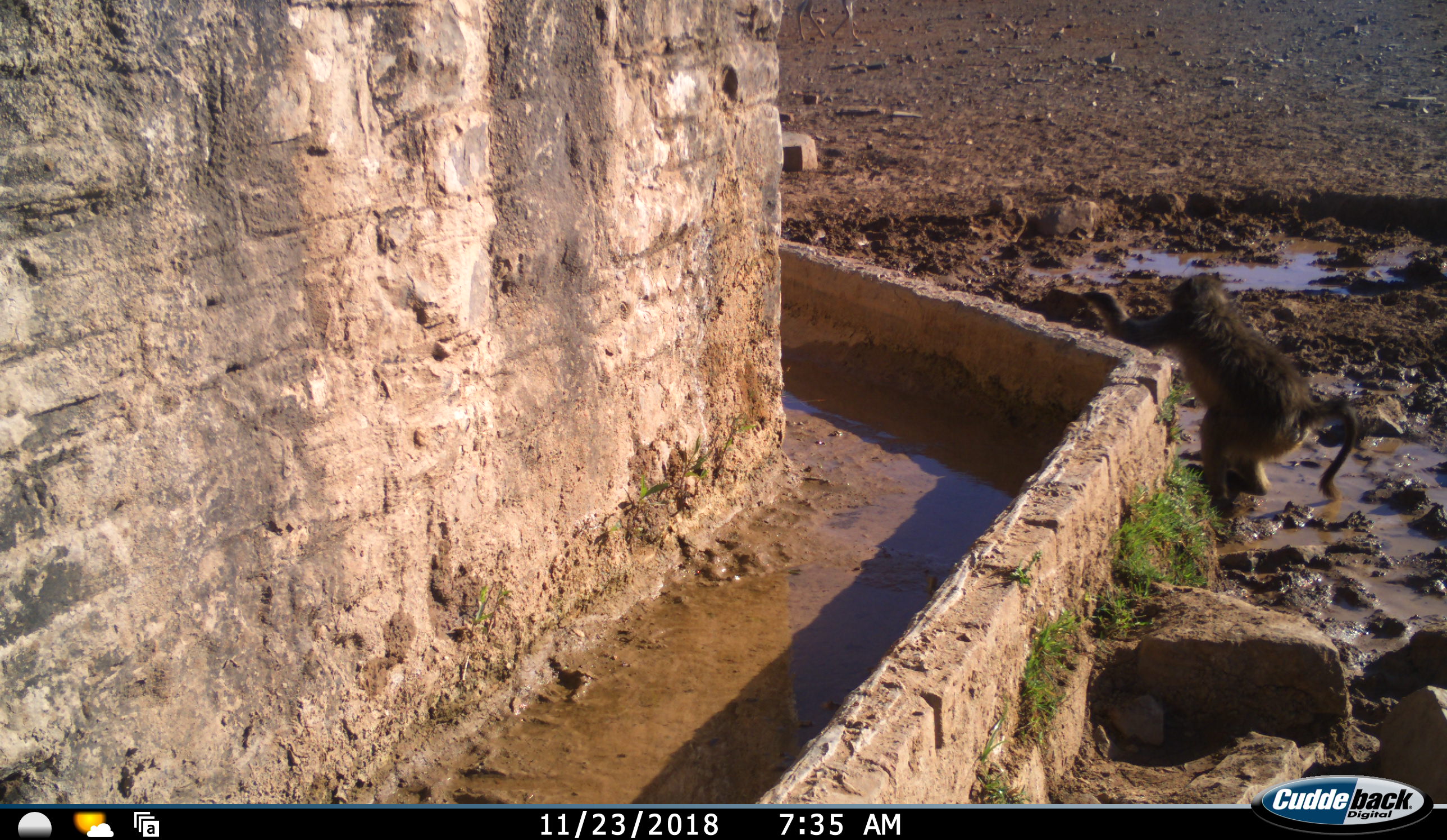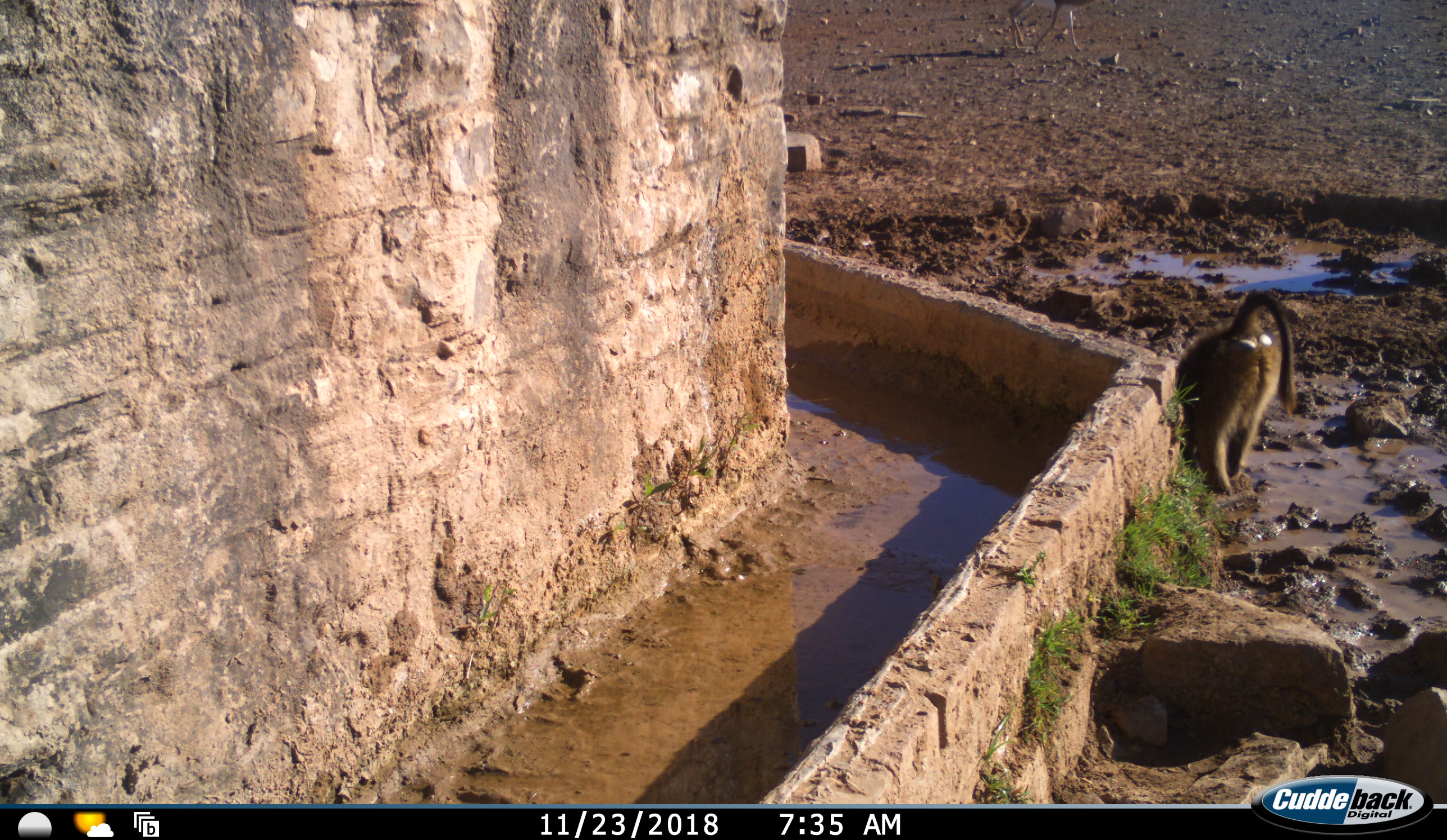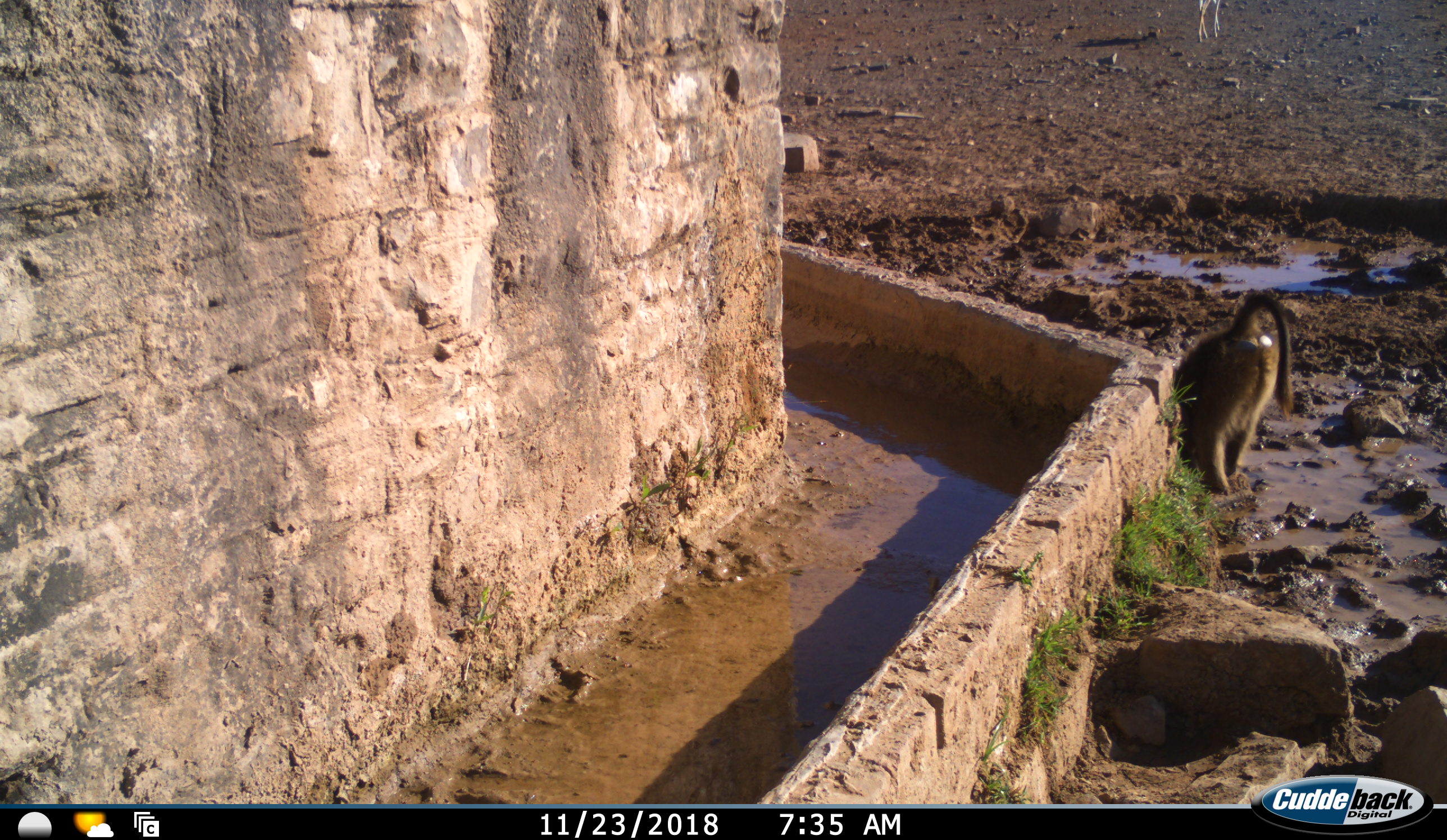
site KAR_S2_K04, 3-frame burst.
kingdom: Animalia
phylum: Chordata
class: Mammalia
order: Primates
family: Cercopithecidae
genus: Papio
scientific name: Papio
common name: baboon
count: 1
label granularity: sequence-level